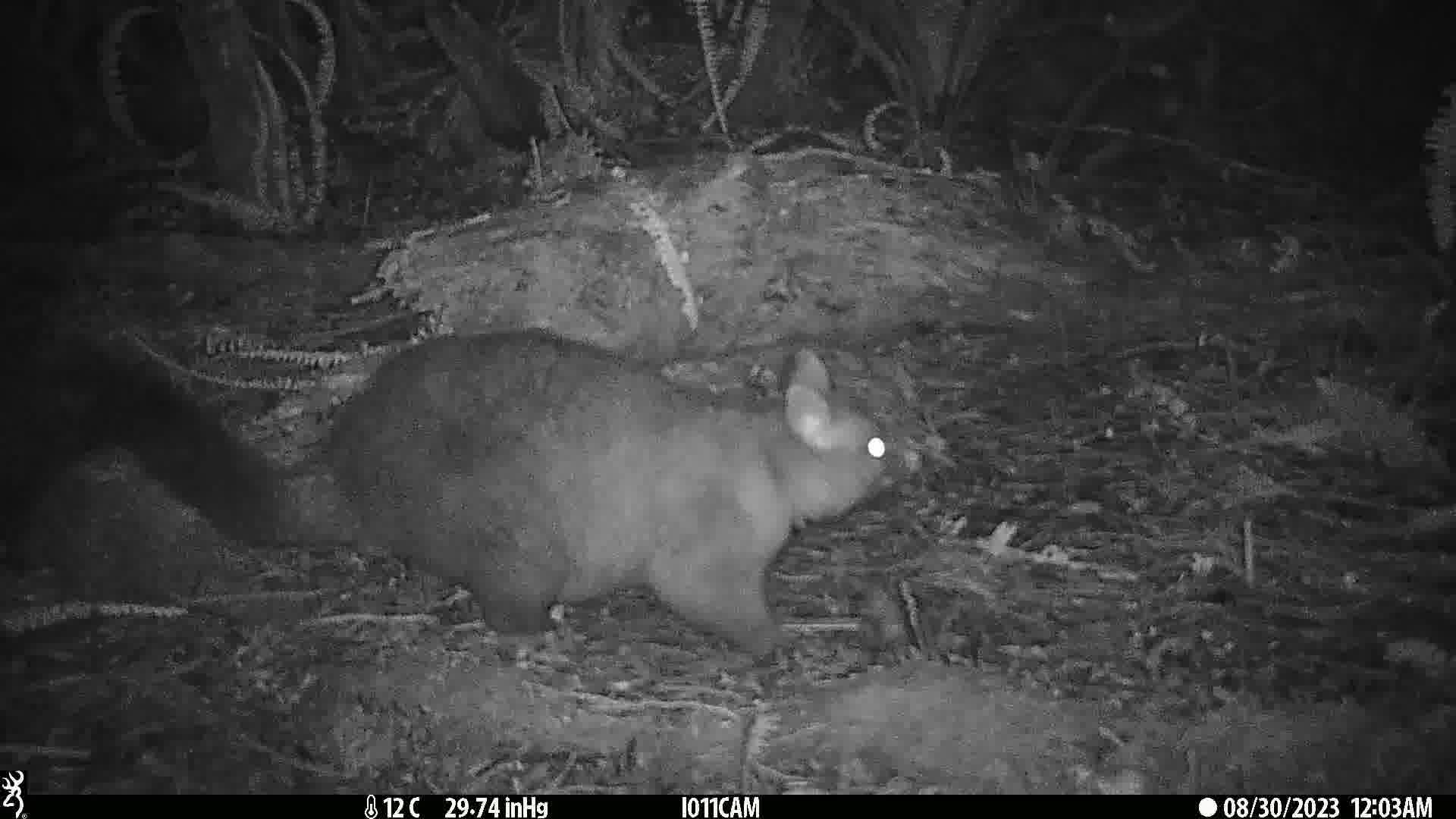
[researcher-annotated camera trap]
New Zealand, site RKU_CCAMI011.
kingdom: Animalia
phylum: Chordata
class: Mammalia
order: Diprotodontia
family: Phalangeridae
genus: Trichosurus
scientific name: Trichosurus vulpecula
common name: common brushtail possum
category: possum